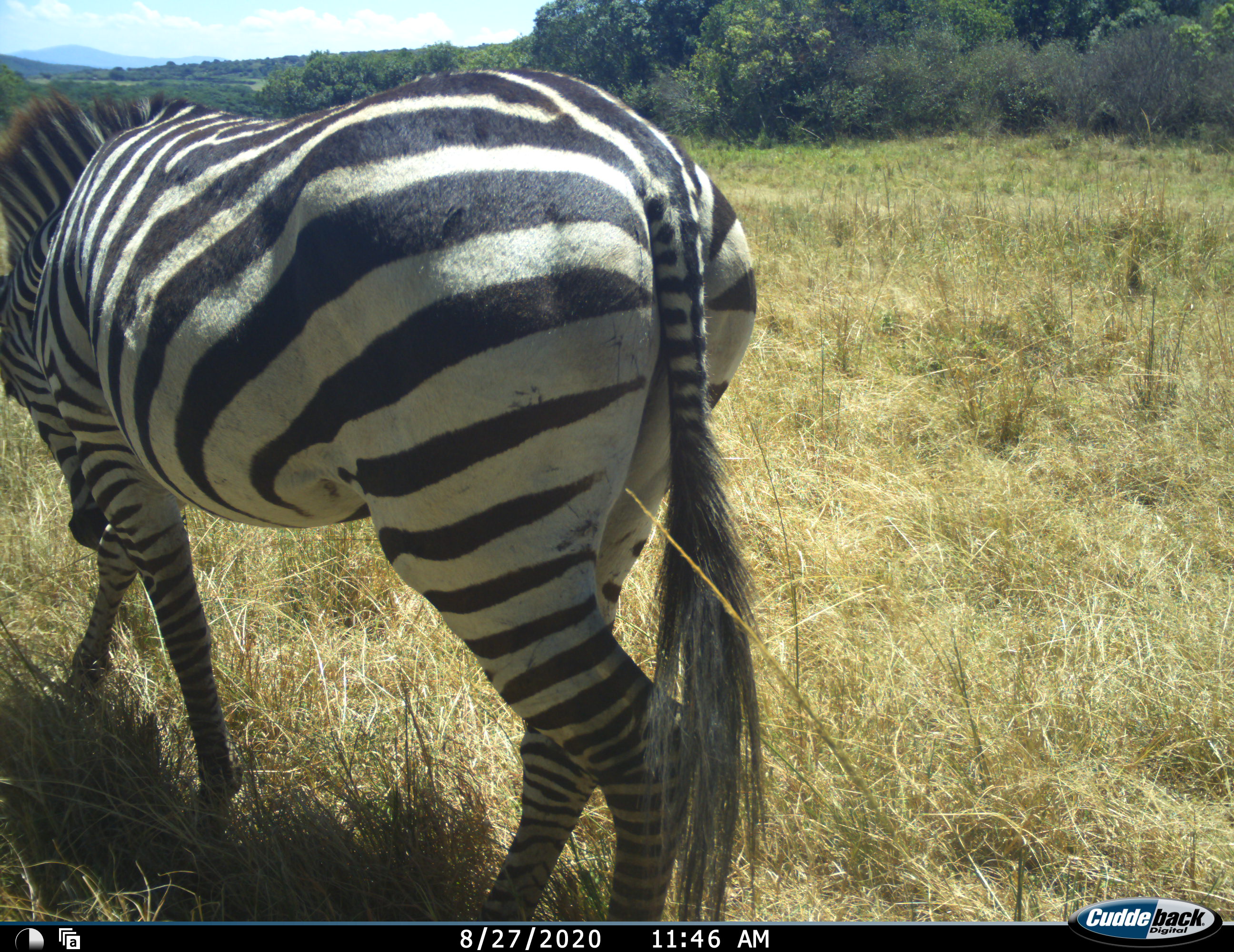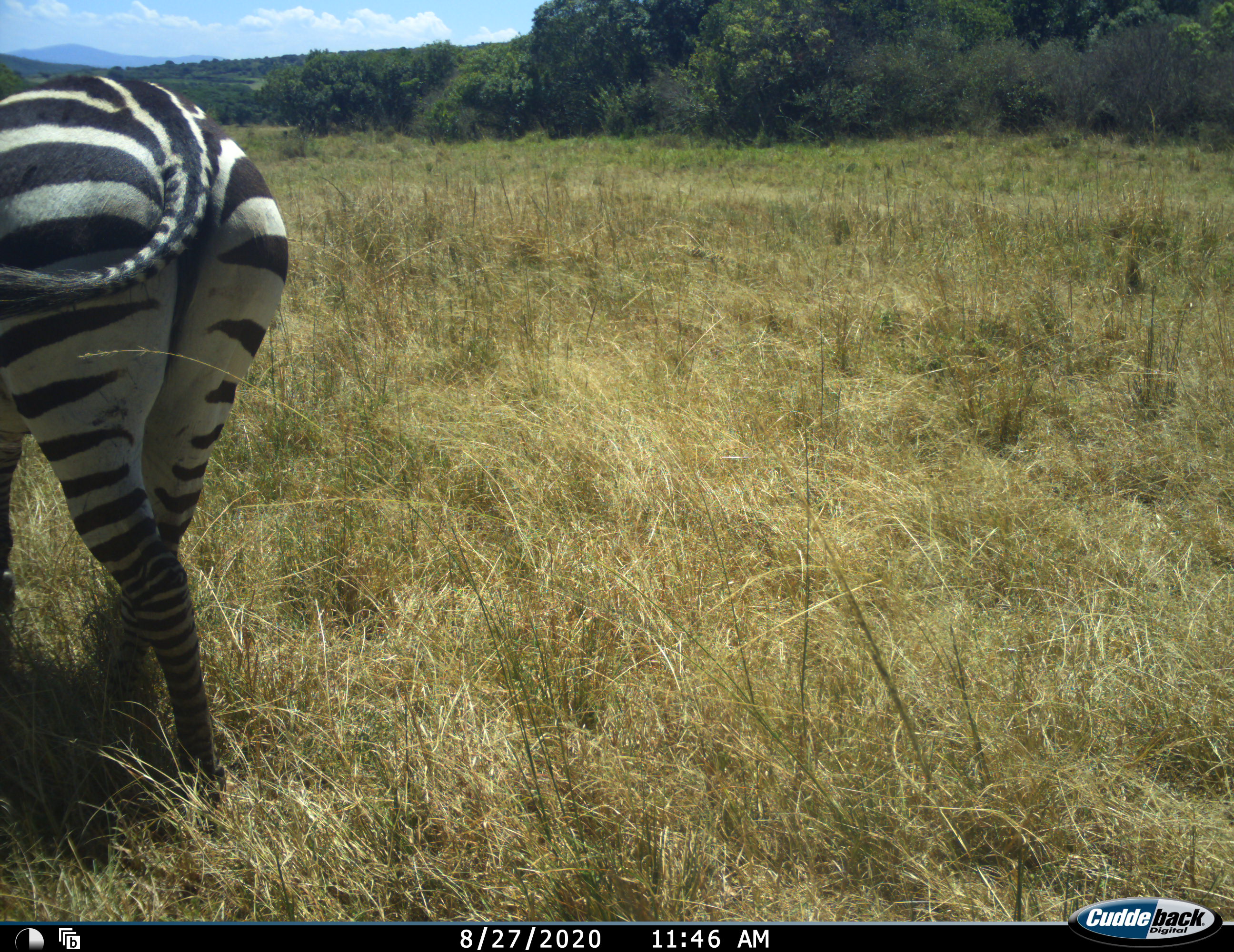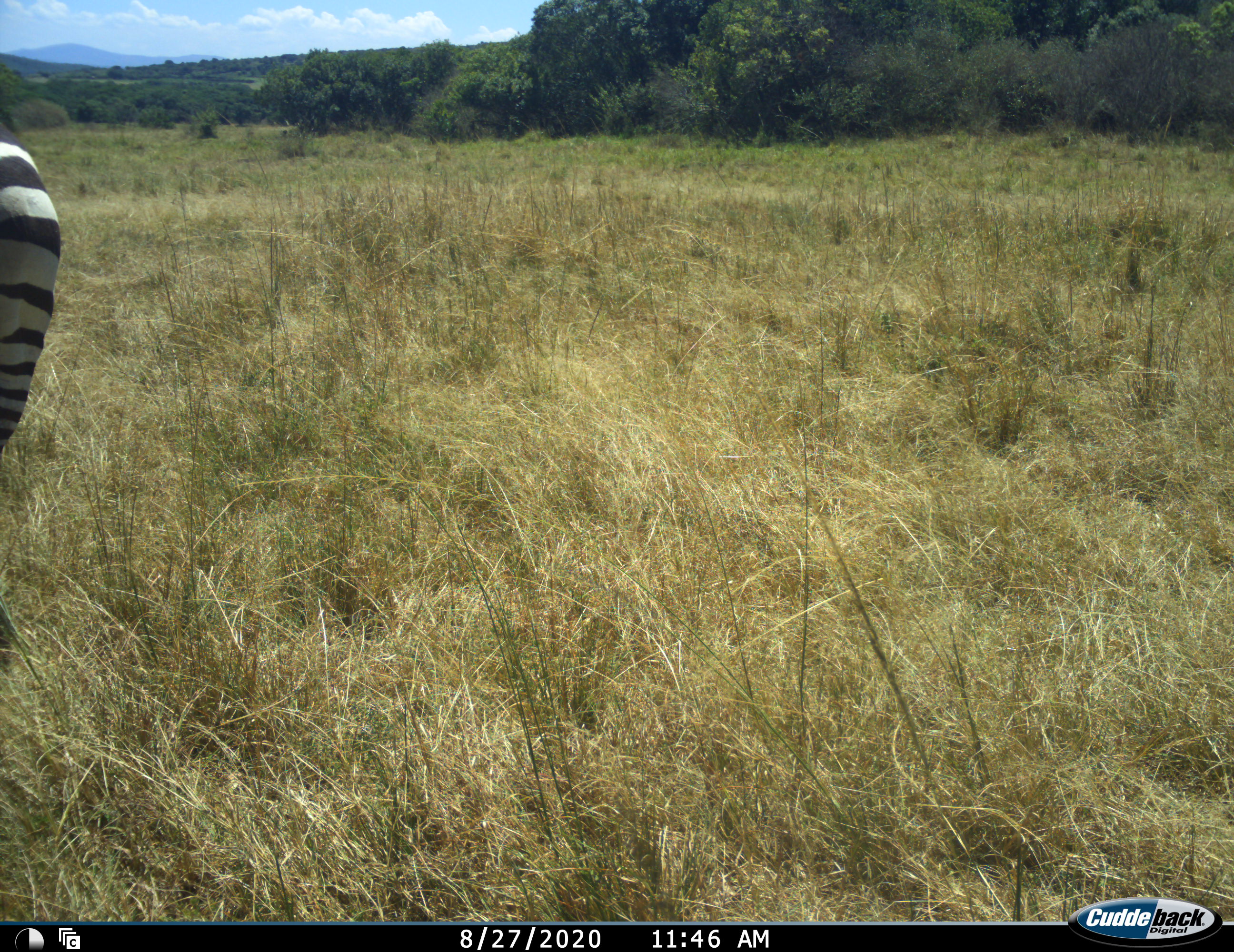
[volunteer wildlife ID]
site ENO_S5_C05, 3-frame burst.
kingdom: Animalia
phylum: Chordata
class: Mammalia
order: Perissodactyla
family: Equidae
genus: Equus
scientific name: Equus quagga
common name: plains zebra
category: zebraplains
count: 1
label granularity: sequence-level